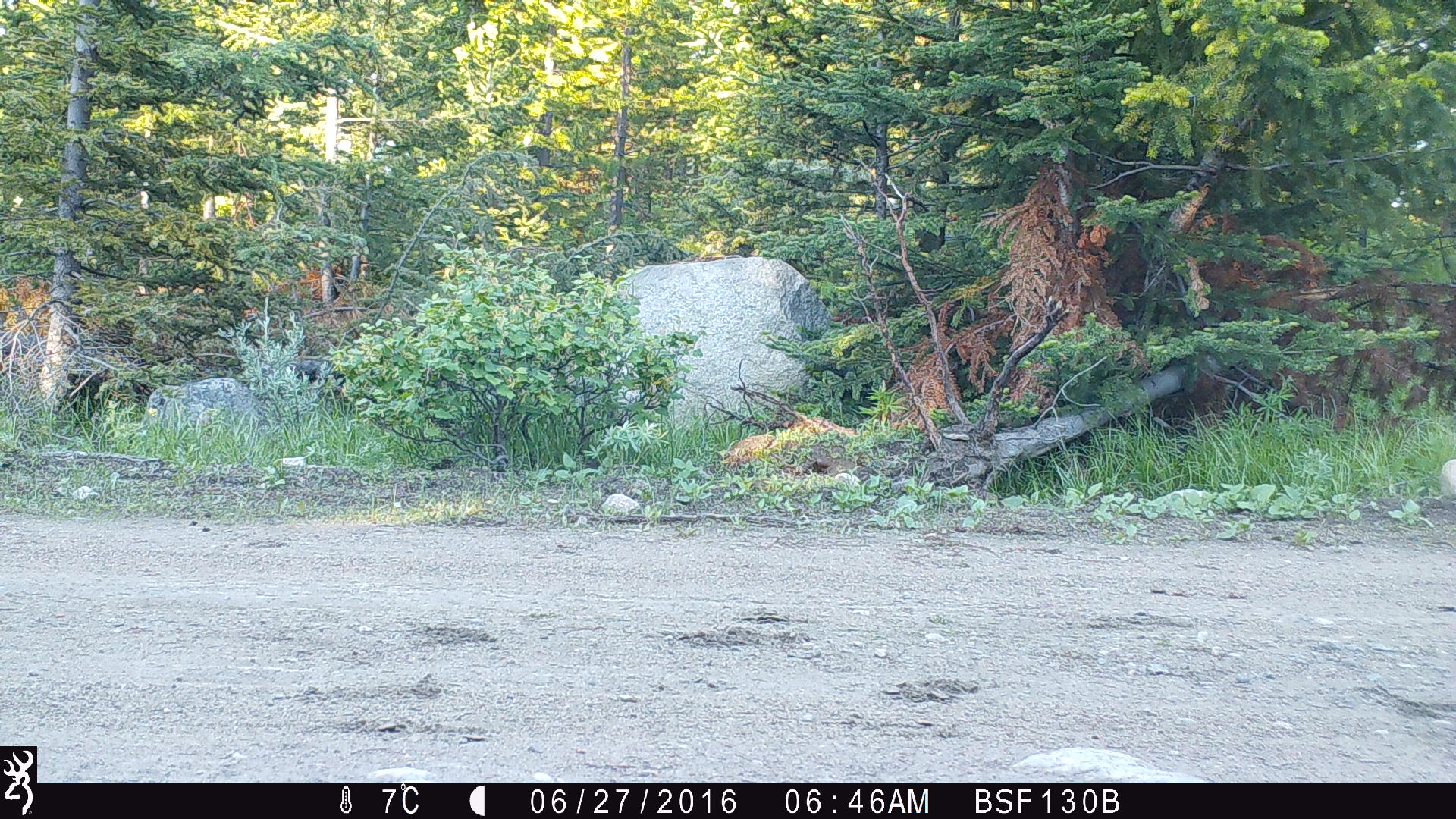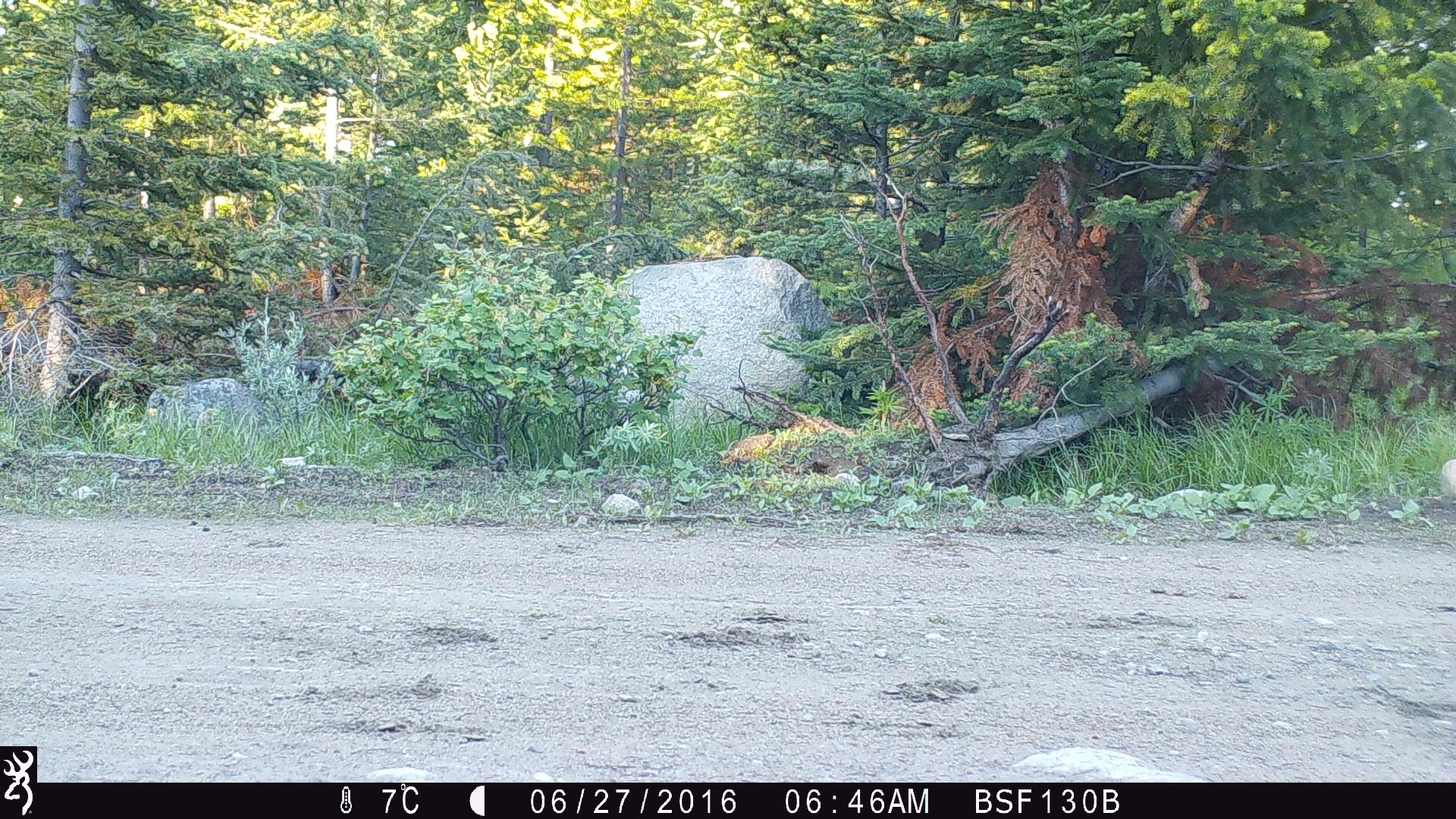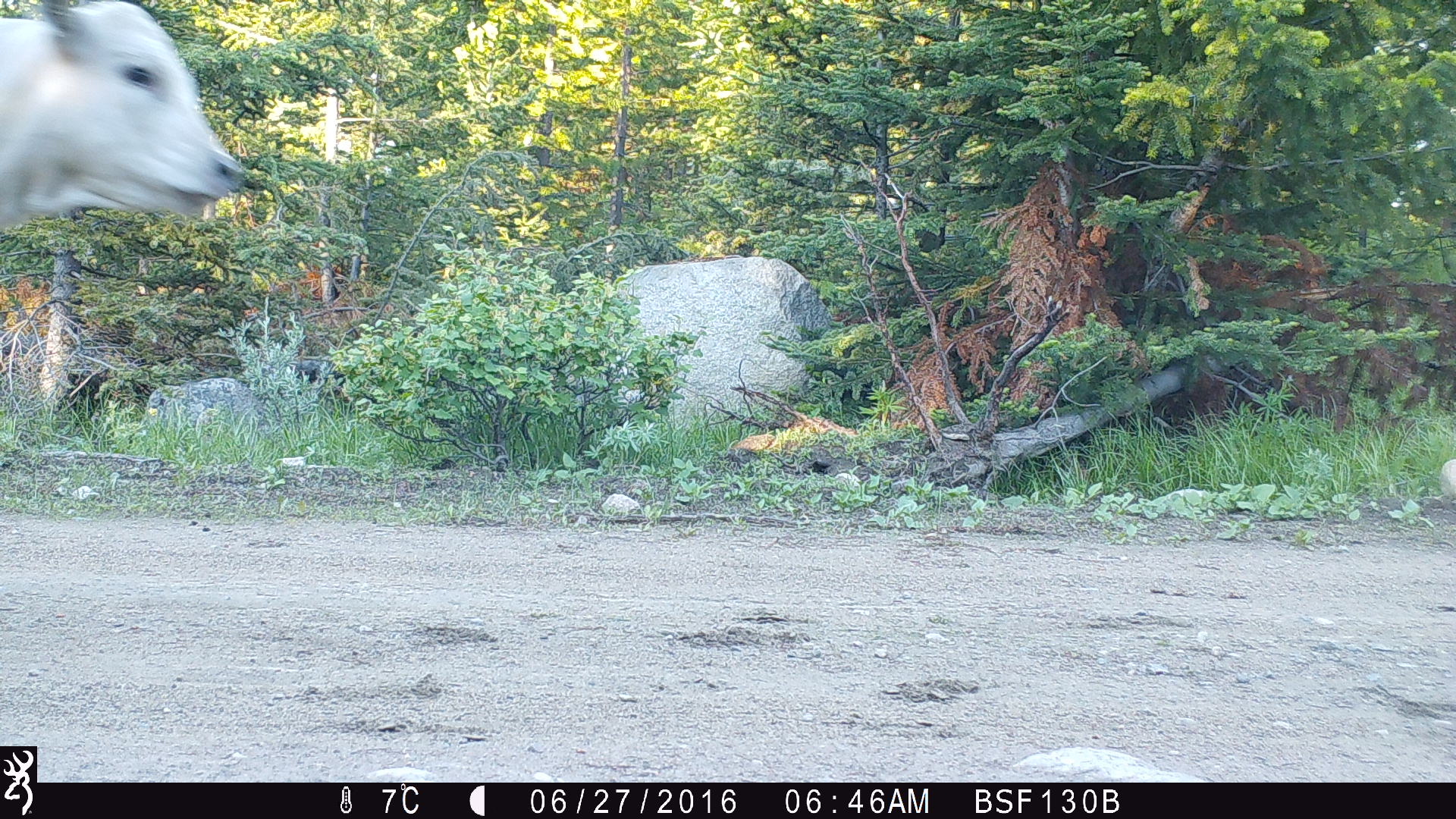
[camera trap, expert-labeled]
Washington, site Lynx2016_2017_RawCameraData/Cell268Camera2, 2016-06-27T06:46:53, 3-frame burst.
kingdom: Animalia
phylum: Chordata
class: Mammalia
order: Artiodactyla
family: Bovidae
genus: Bos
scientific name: Bos taurus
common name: domestic cattle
Domestic cattle (Bos taurus). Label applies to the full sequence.